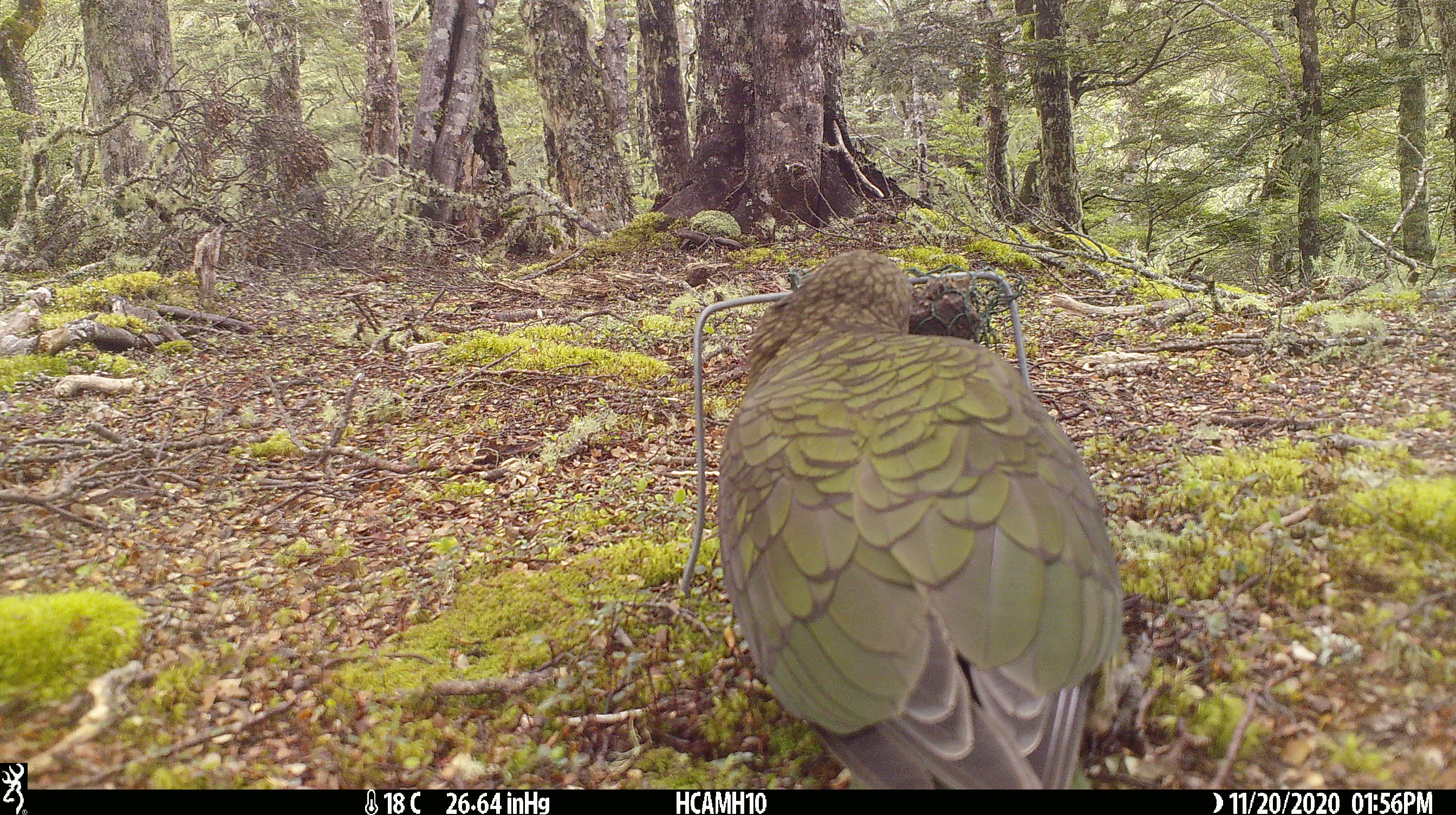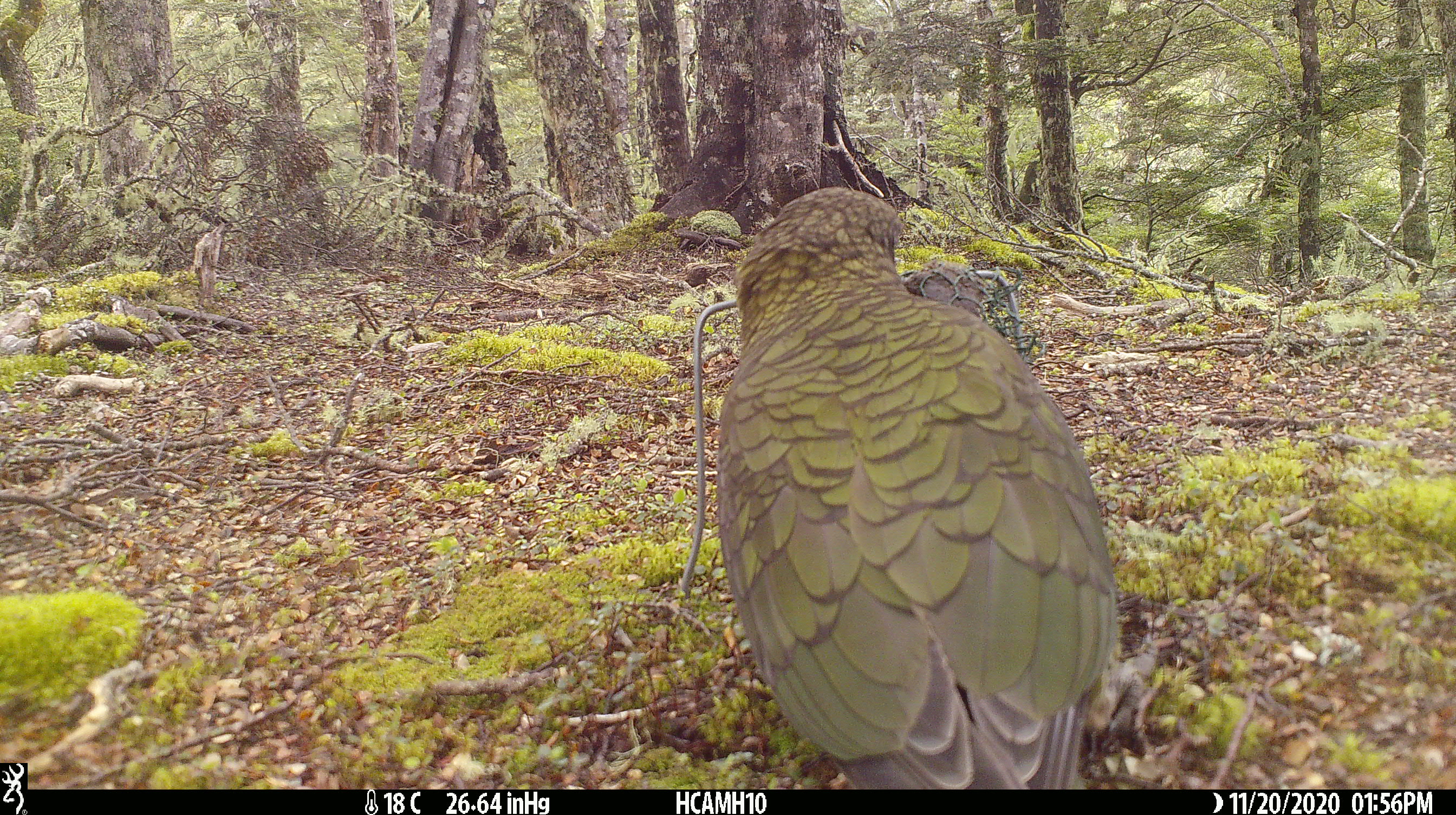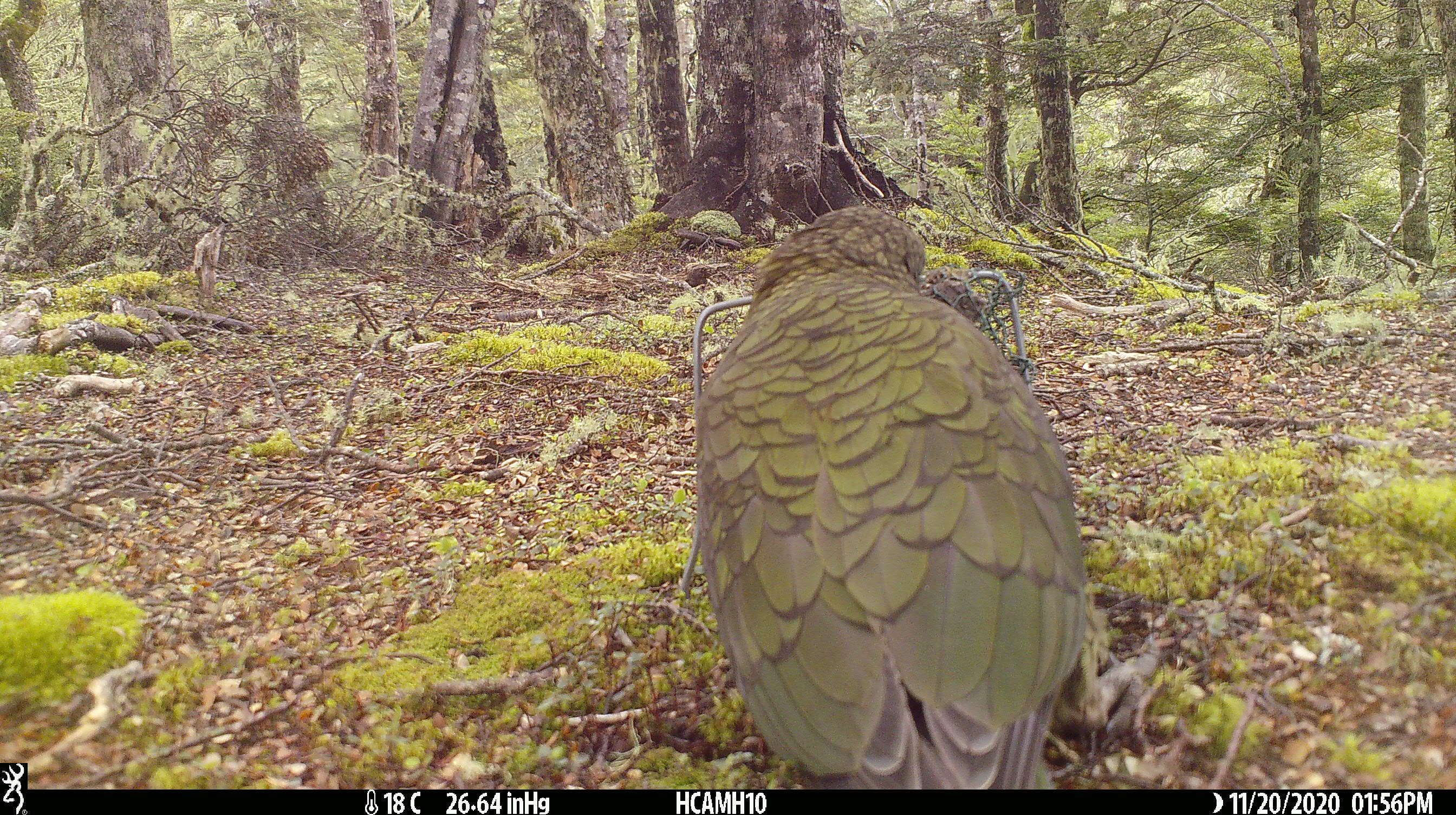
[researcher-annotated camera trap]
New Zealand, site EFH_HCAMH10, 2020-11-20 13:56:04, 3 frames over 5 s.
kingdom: Animalia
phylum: Chordata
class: Aves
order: Psittaciformes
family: Strigopidae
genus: Nestor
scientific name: Nestor notabilis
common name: kea